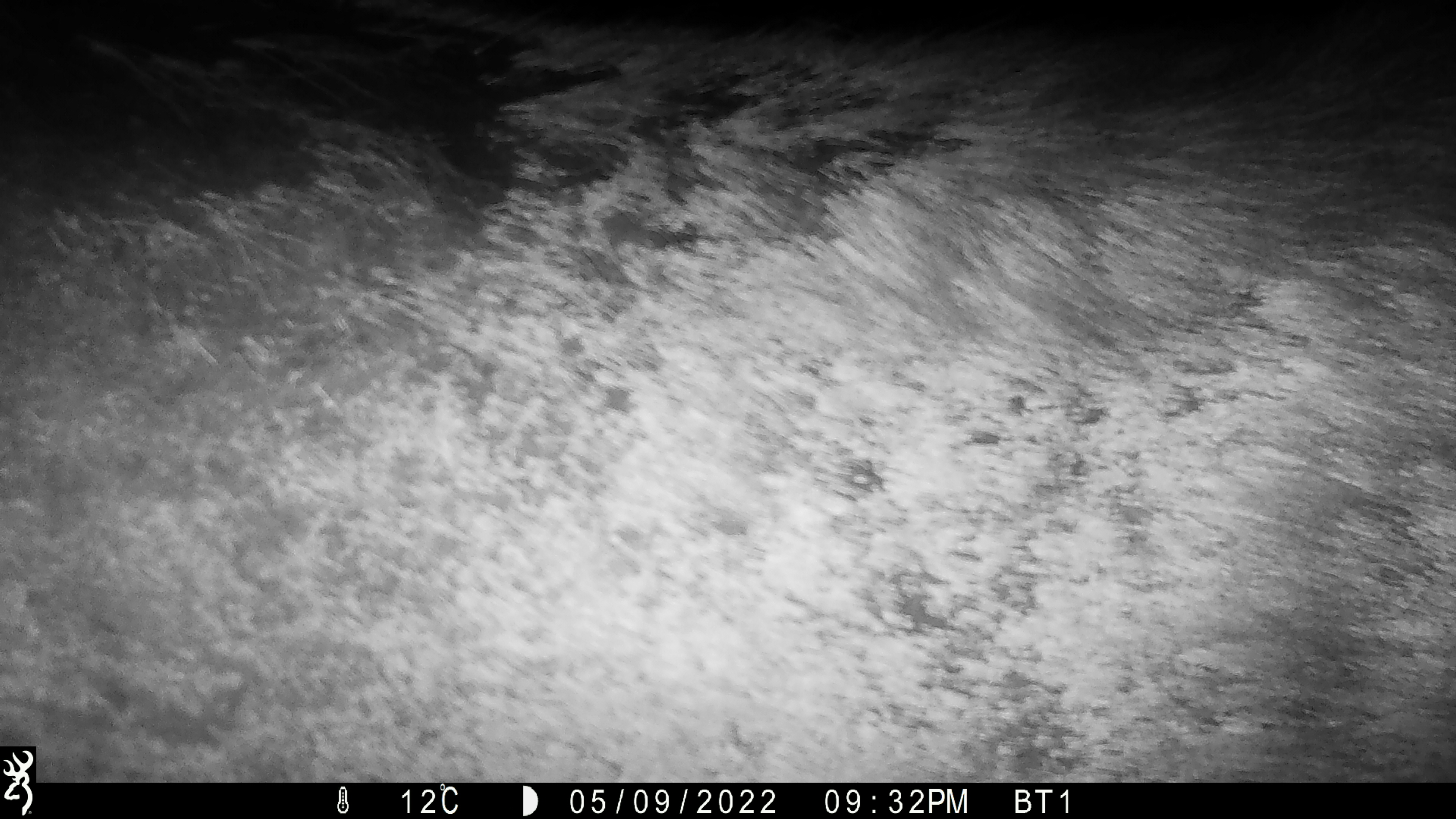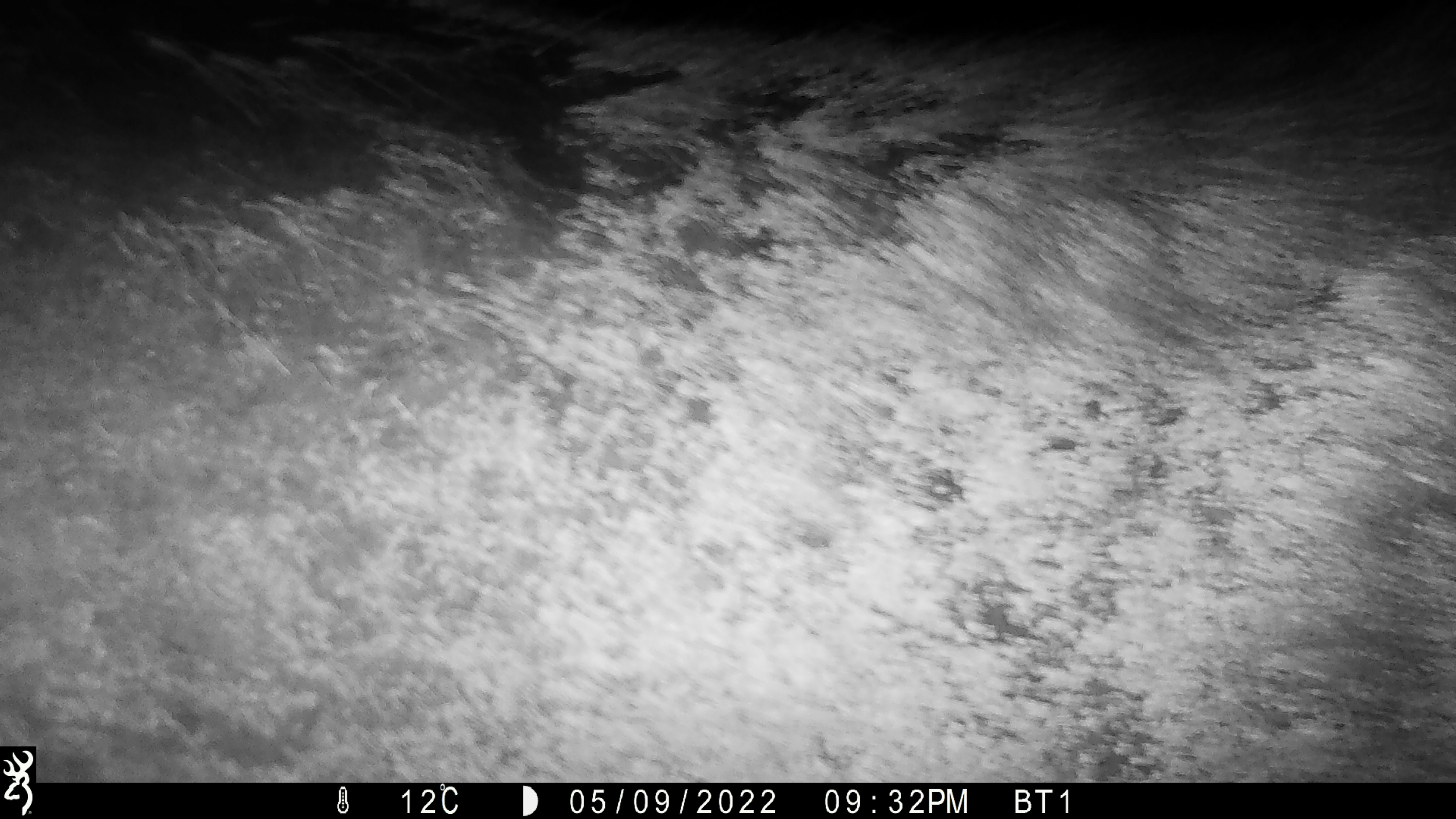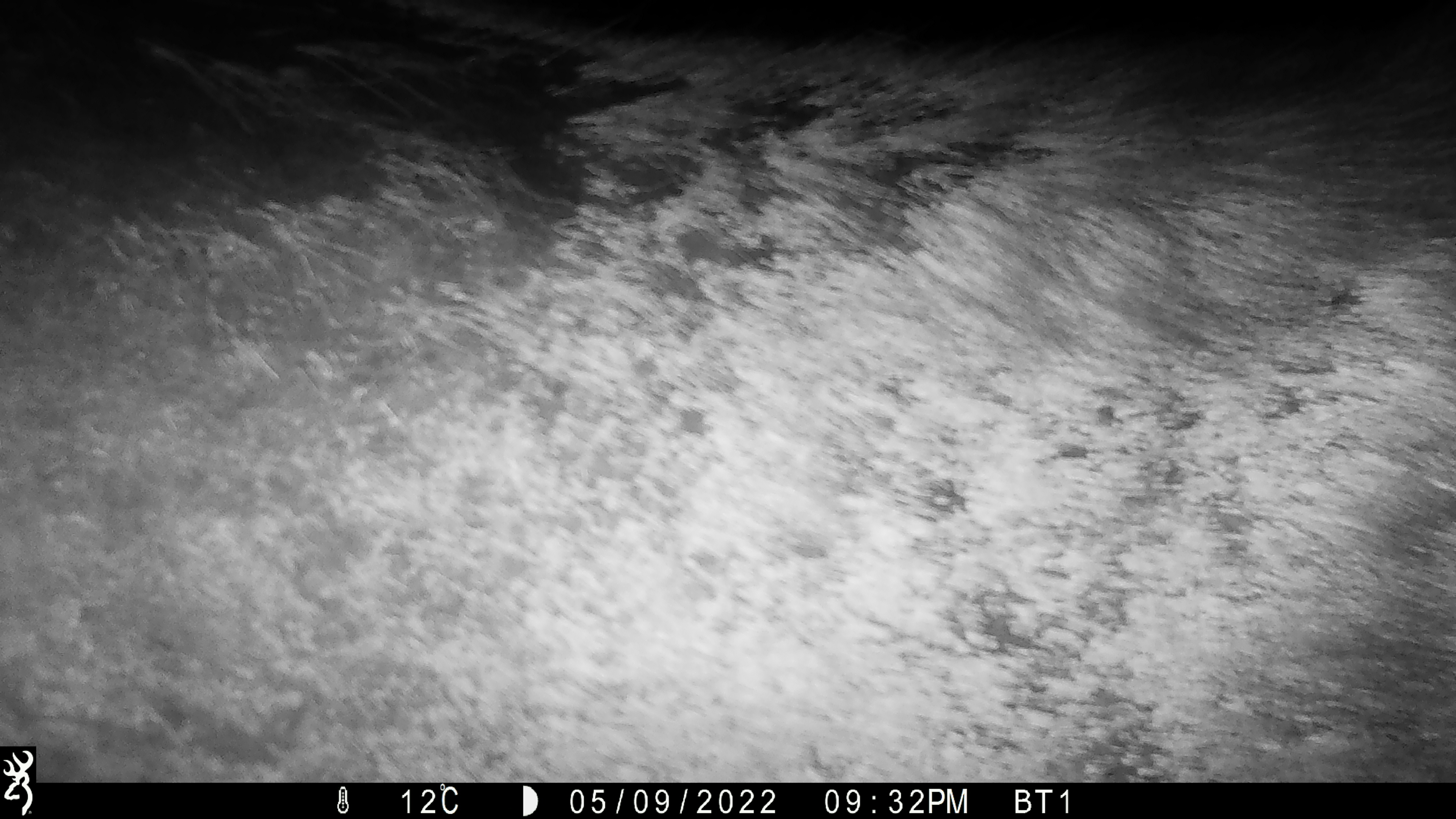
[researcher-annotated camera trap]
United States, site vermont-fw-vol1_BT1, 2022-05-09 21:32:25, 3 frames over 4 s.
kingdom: Animalia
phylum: Chordata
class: Mammalia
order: Artiodactyla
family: Cervidae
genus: Alces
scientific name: Alces alces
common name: moose